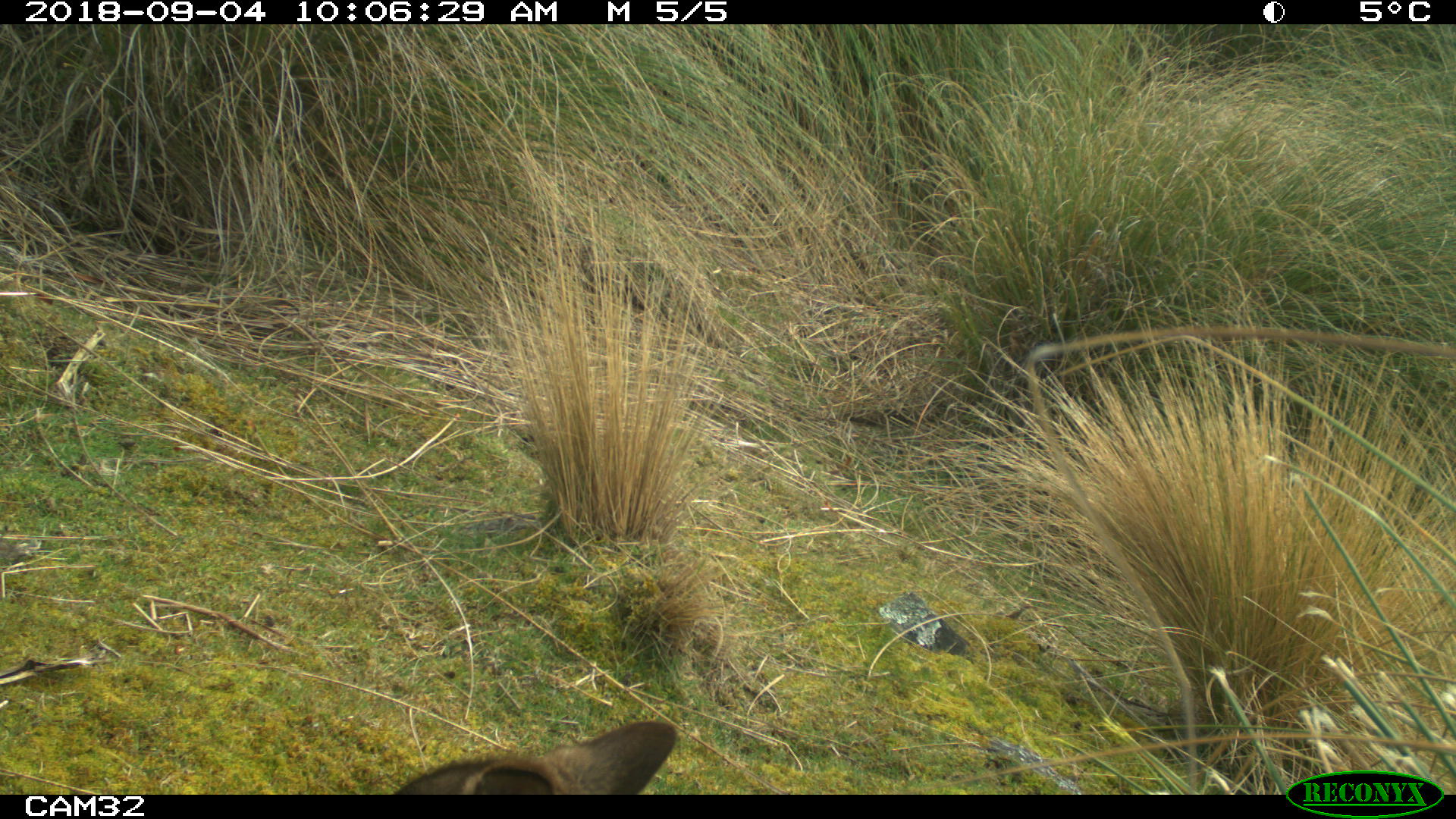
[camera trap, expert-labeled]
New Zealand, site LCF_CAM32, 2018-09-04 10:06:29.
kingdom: Animalia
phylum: Chordata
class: Mammalia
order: Diprotodontia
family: Macropodidae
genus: Notamacropus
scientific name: Notamacropus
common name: wallaby